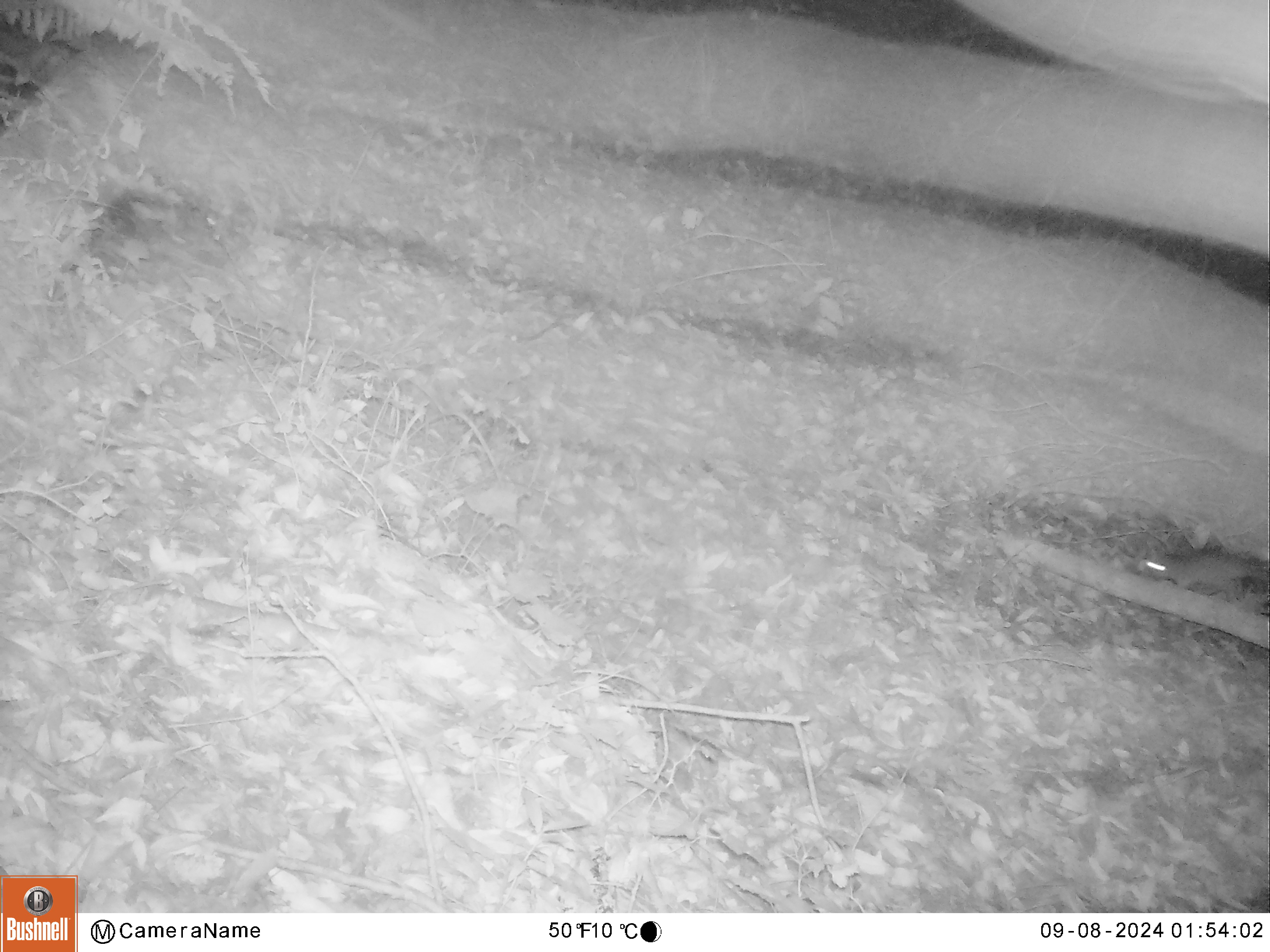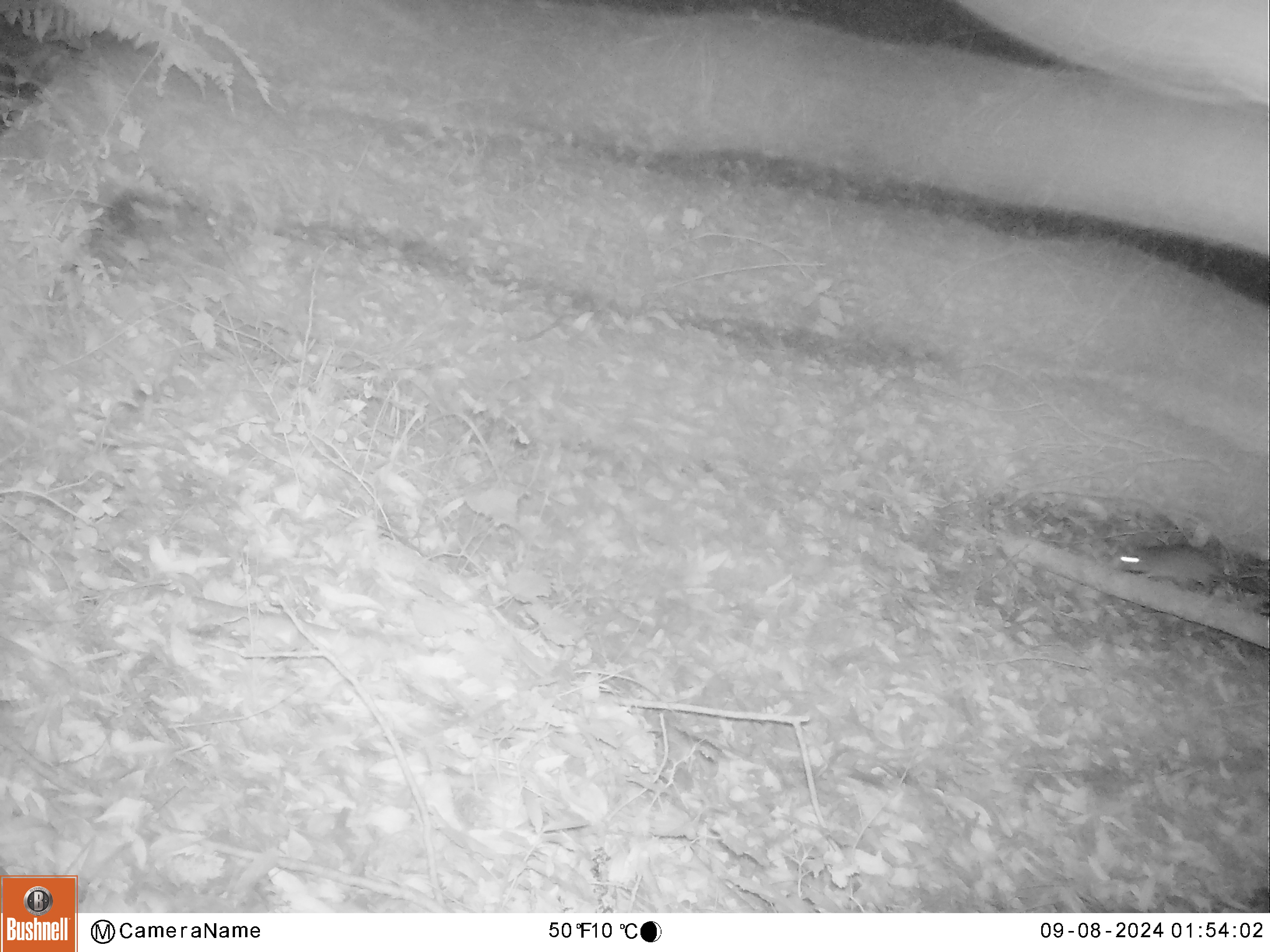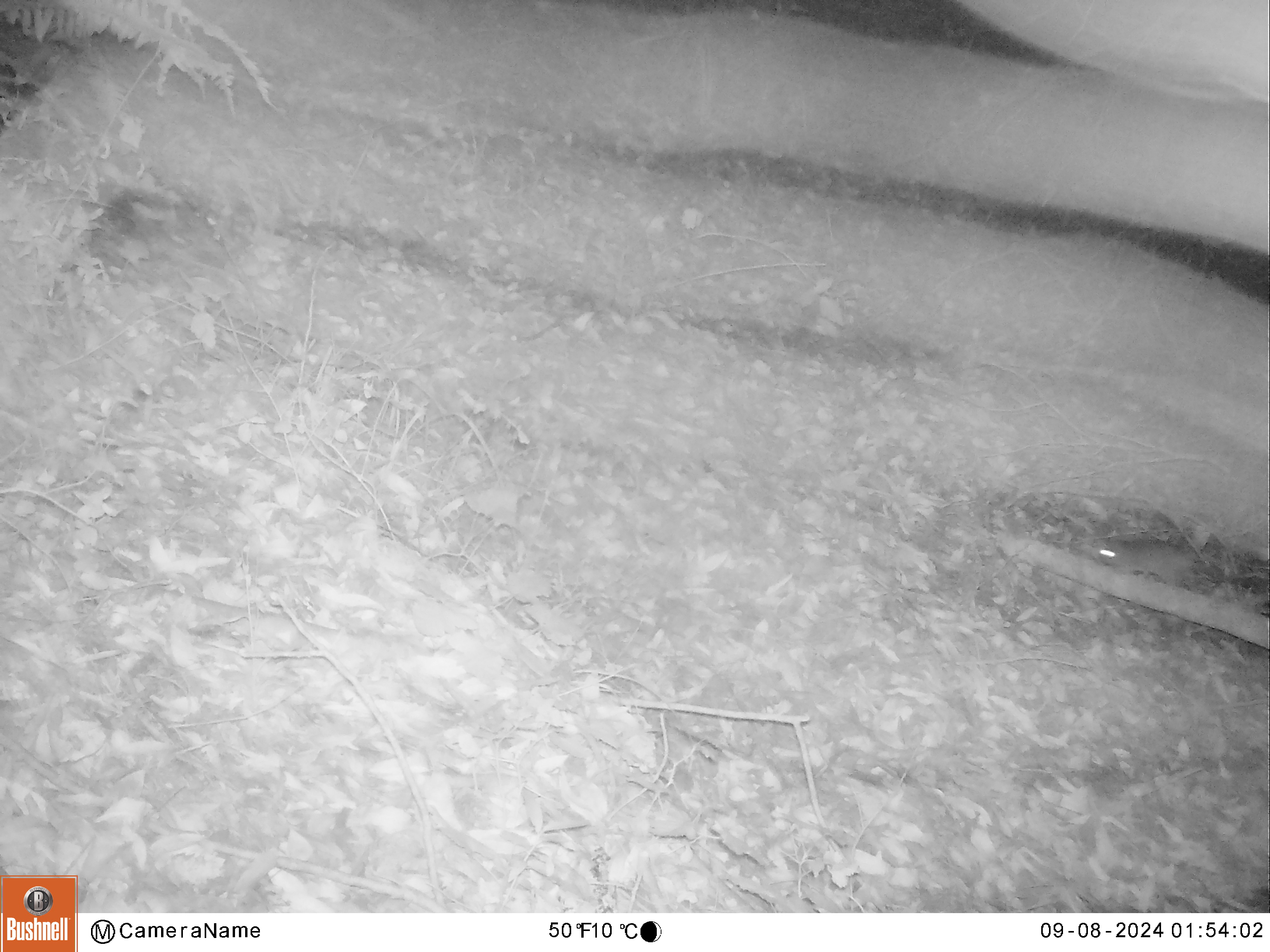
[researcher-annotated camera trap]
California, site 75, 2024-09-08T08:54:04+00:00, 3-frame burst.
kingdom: Animalia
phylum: Chordata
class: Mammalia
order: Rodentia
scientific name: Rodentia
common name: mouse or rat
Mouse or rat (Rodentia).